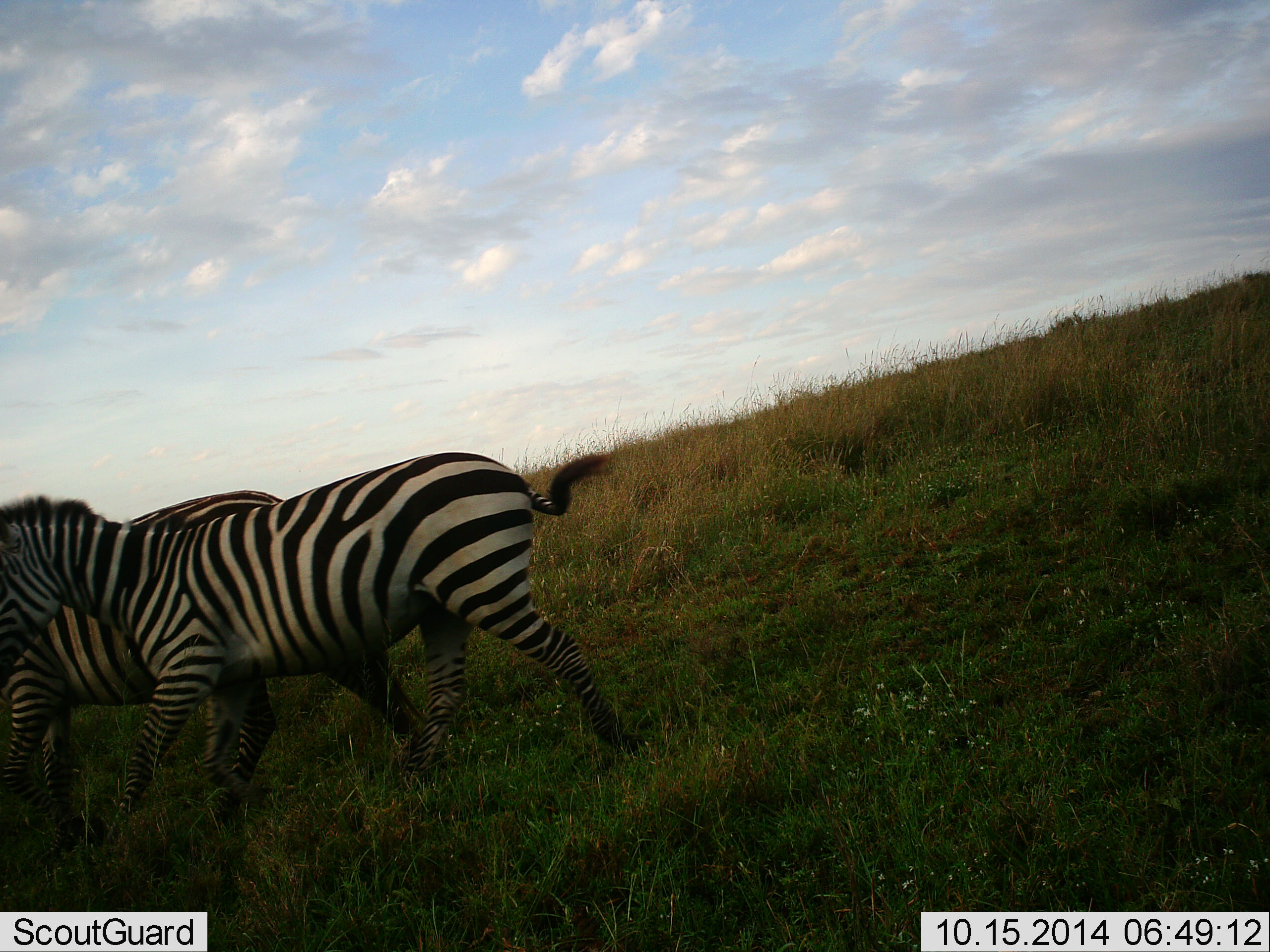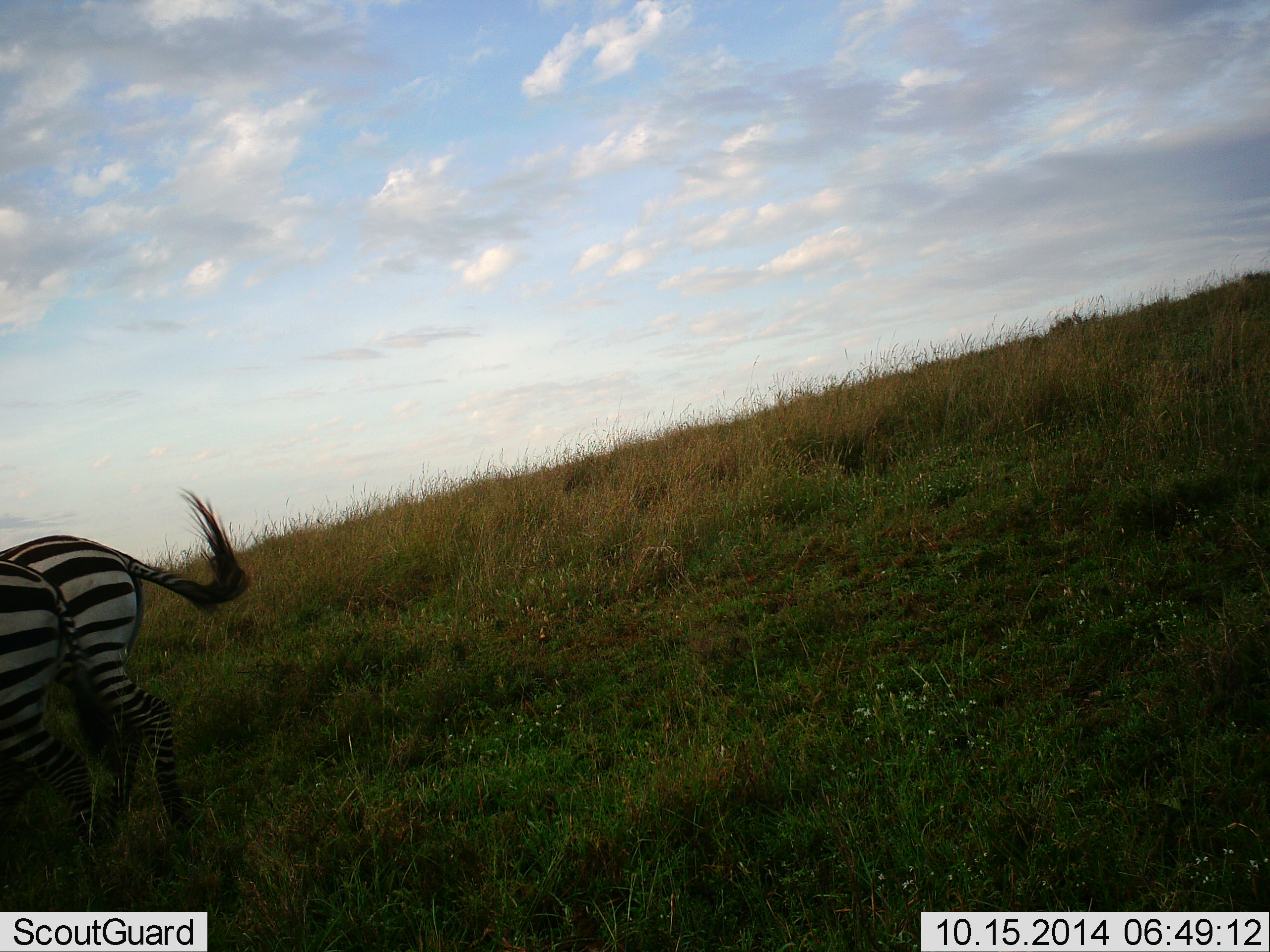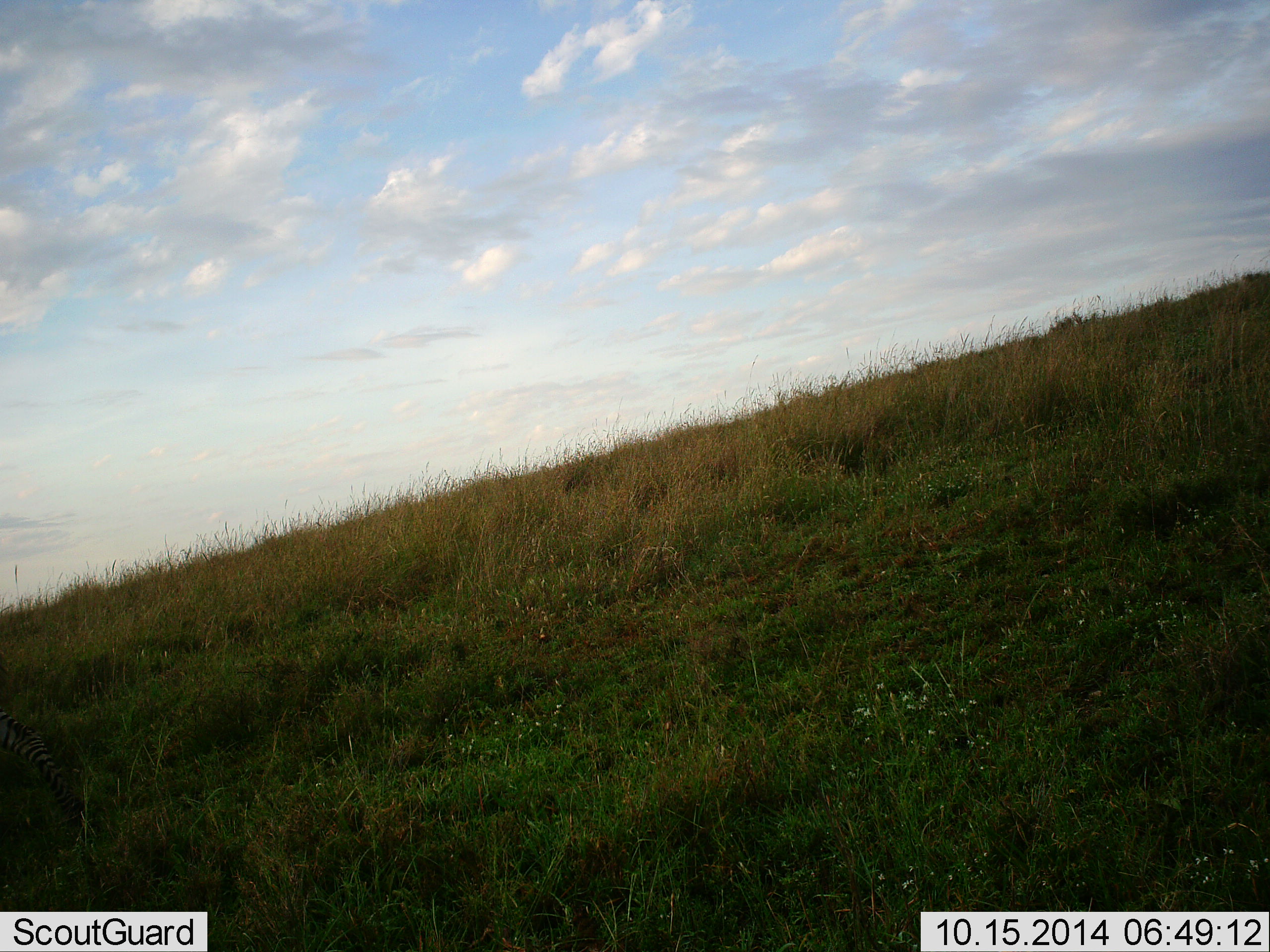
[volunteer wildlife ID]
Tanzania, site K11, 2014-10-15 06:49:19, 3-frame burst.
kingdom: Animalia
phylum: Chordata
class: Mammalia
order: Perissodactyla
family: Equidae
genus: Equus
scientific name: Equus quagga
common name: plains zebra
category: zebra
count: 2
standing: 30%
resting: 0%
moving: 80%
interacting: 0%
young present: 0%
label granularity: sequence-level